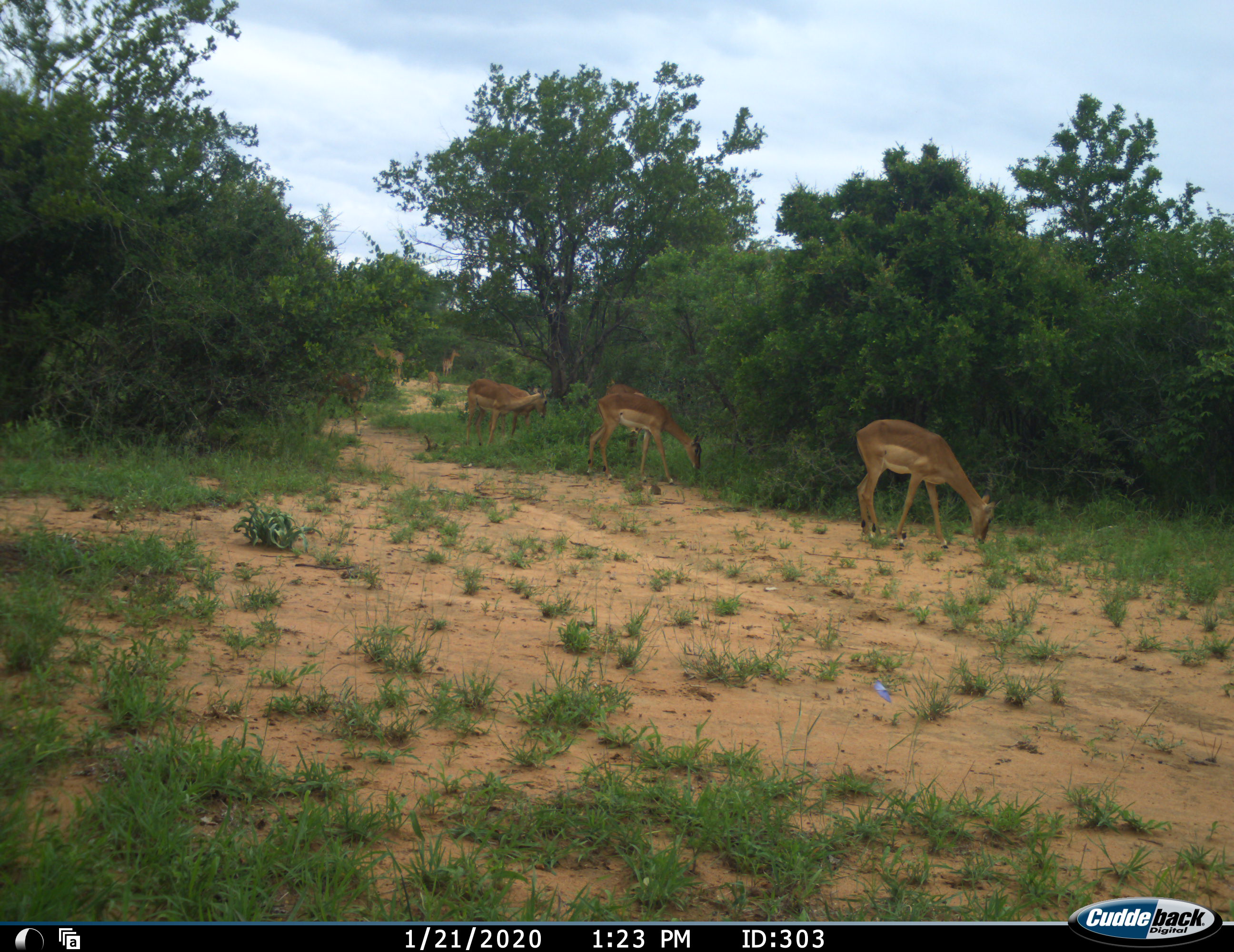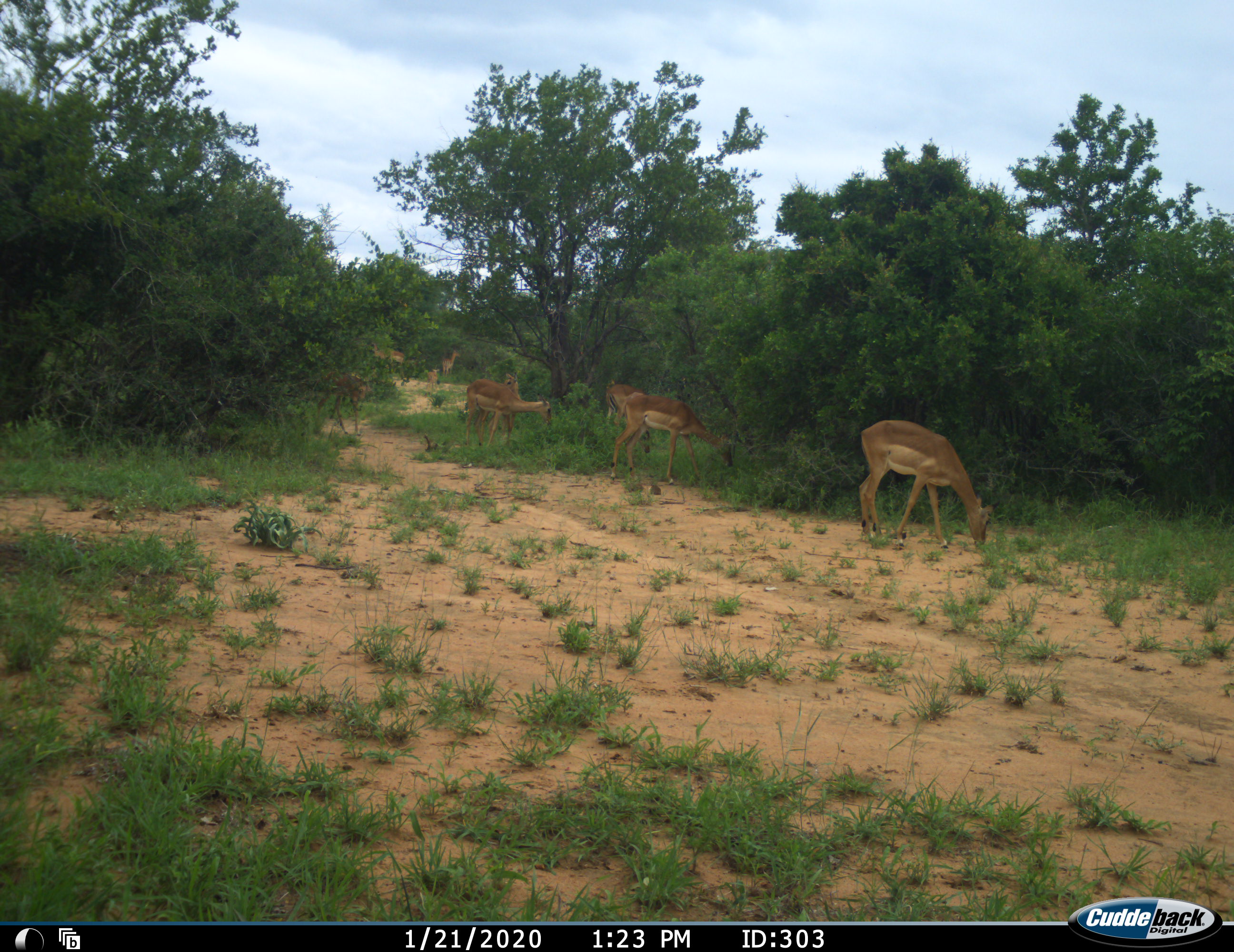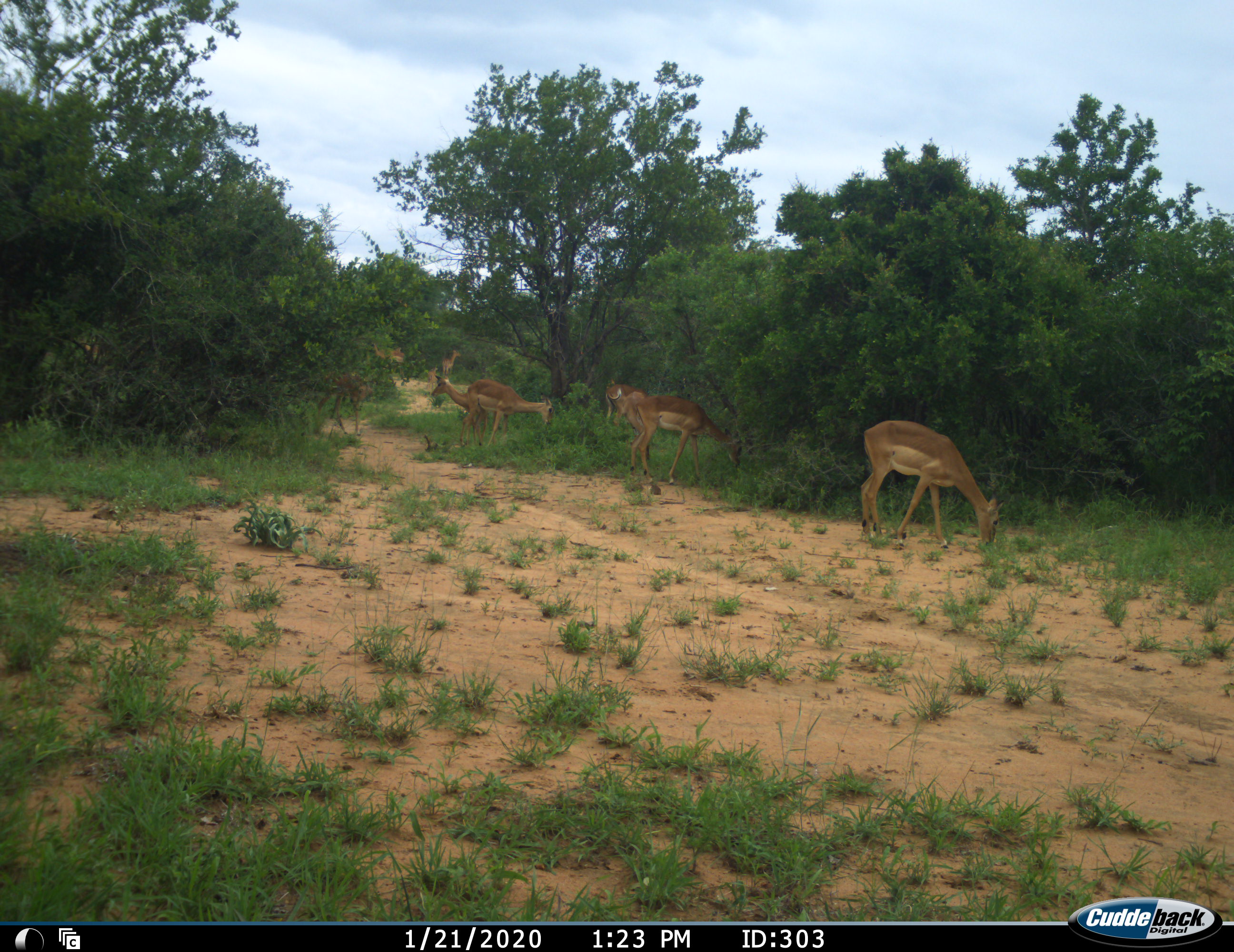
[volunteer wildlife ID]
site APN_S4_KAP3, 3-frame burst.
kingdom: Animalia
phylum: Chordata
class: Mammalia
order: Artiodactyla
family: Bovidae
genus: Aepyceros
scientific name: Aepyceros melampus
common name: impala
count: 9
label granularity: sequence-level